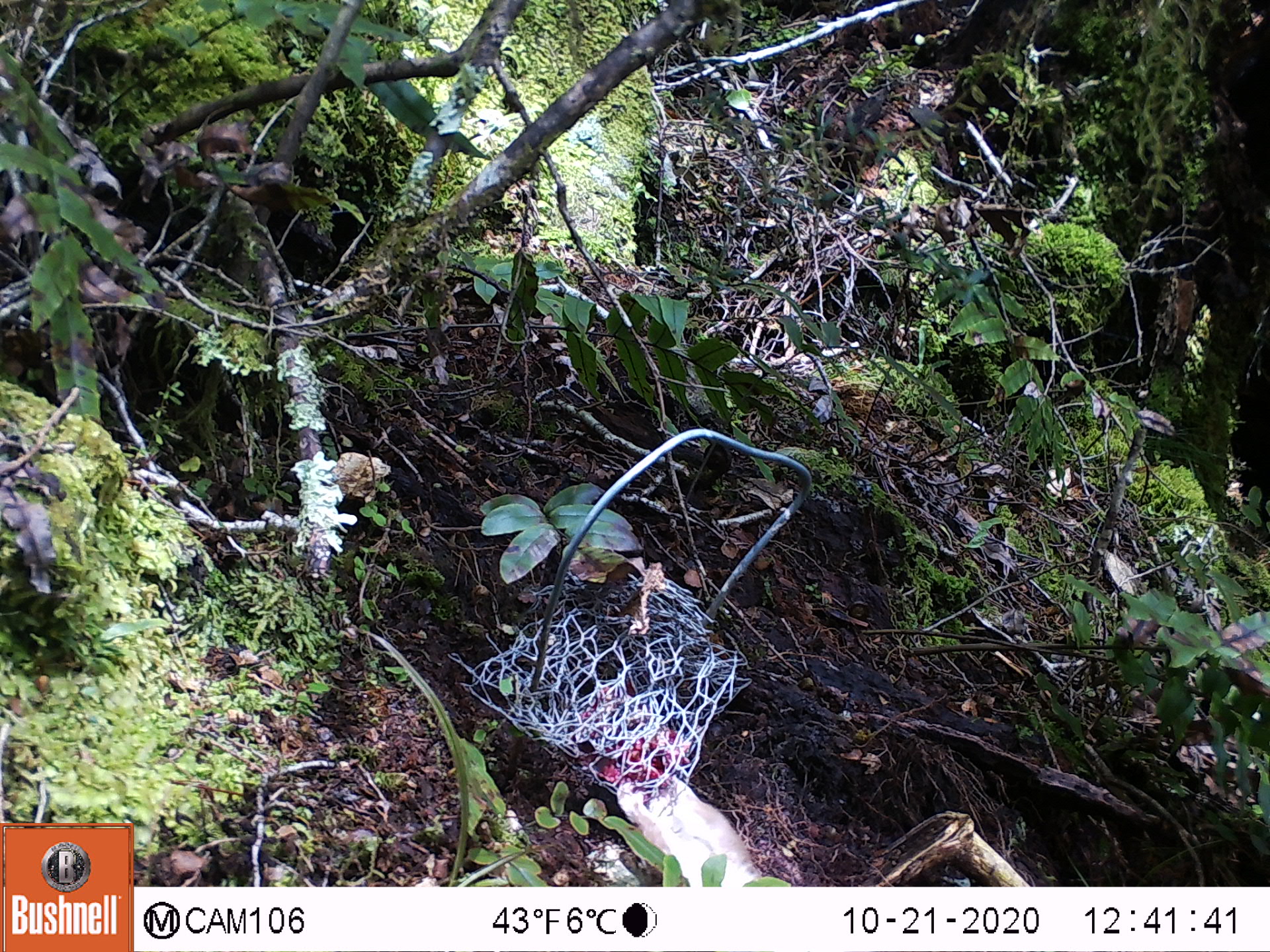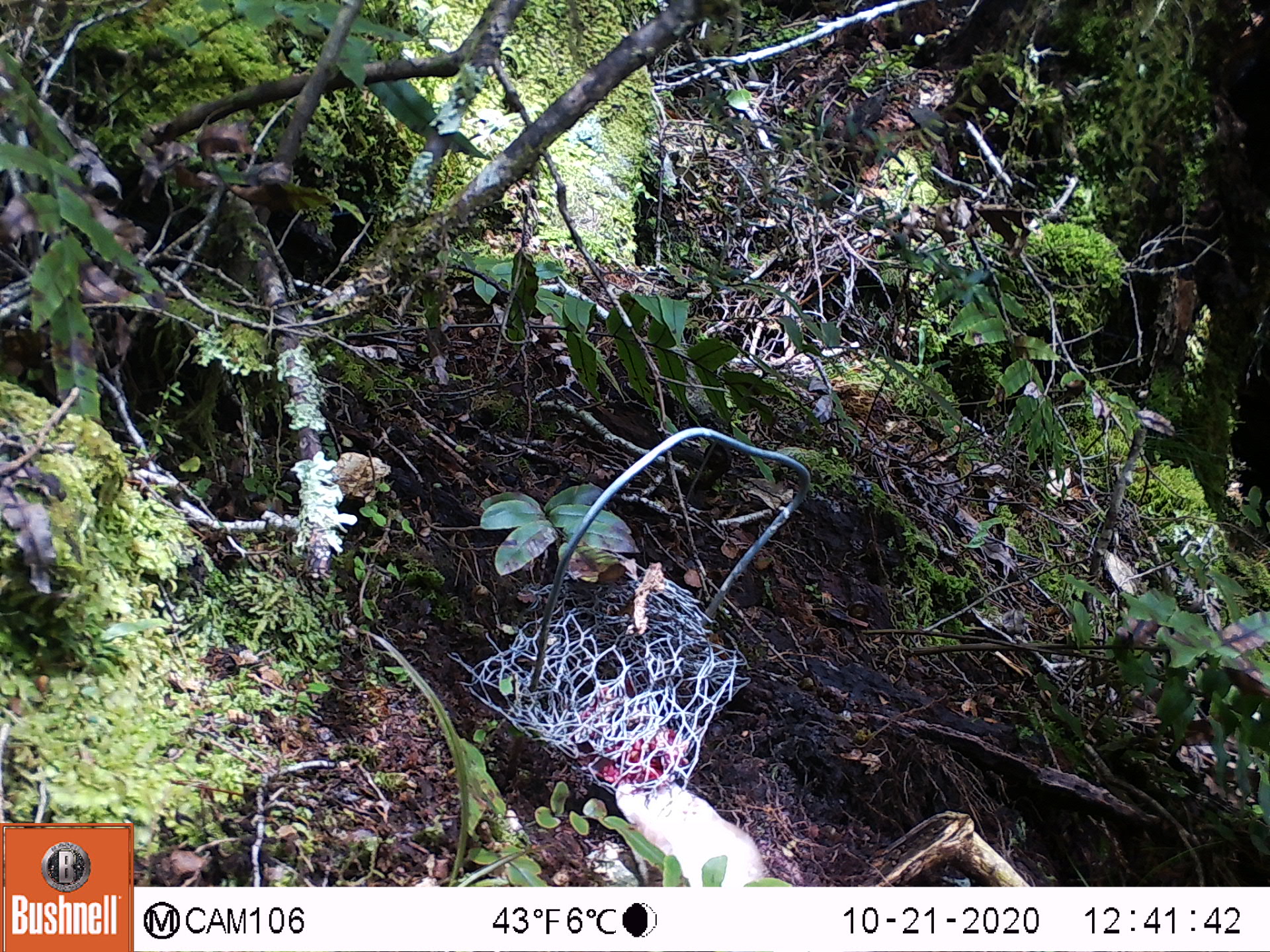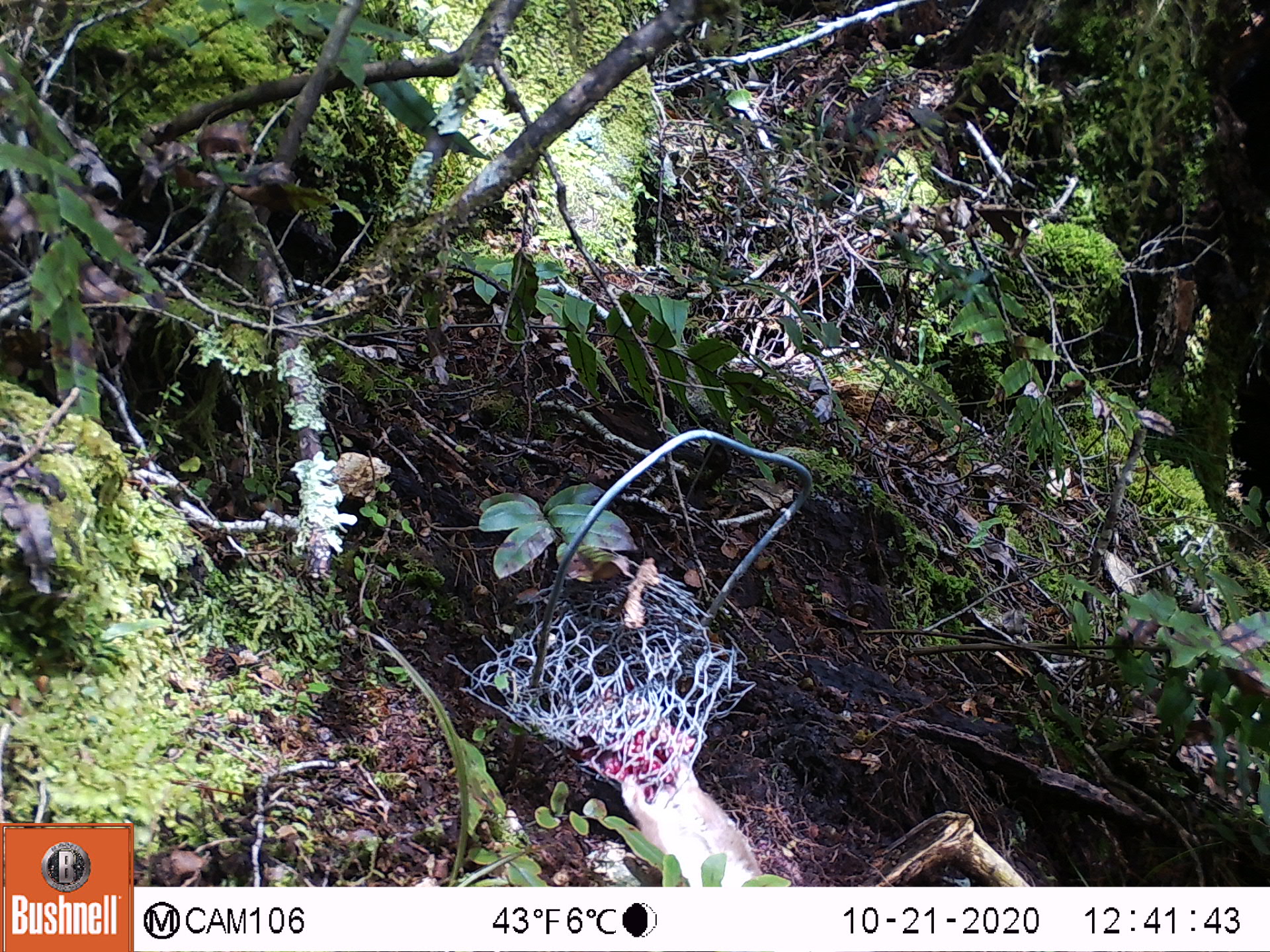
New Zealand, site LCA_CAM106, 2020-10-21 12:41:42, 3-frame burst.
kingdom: Animalia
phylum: Chordata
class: Mammalia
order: Carnivora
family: Mustelidae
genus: Mustela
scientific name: Mustela erminea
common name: stoat